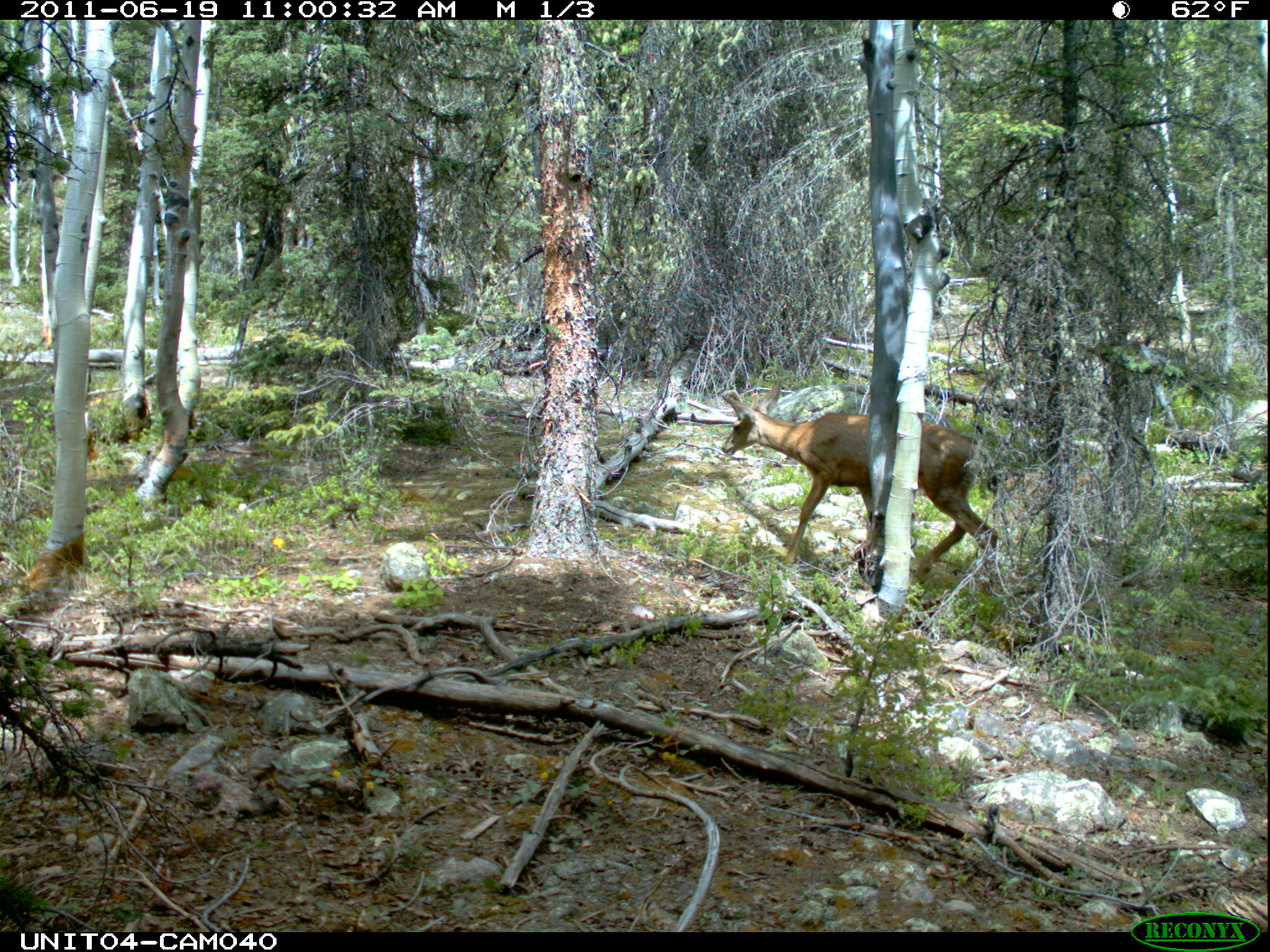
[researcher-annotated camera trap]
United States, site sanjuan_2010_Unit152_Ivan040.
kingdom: Animalia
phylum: Chordata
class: Mammalia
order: Artiodactyla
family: Cervidae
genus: Odocoileus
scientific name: Odocoileus hemionus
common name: mule deer